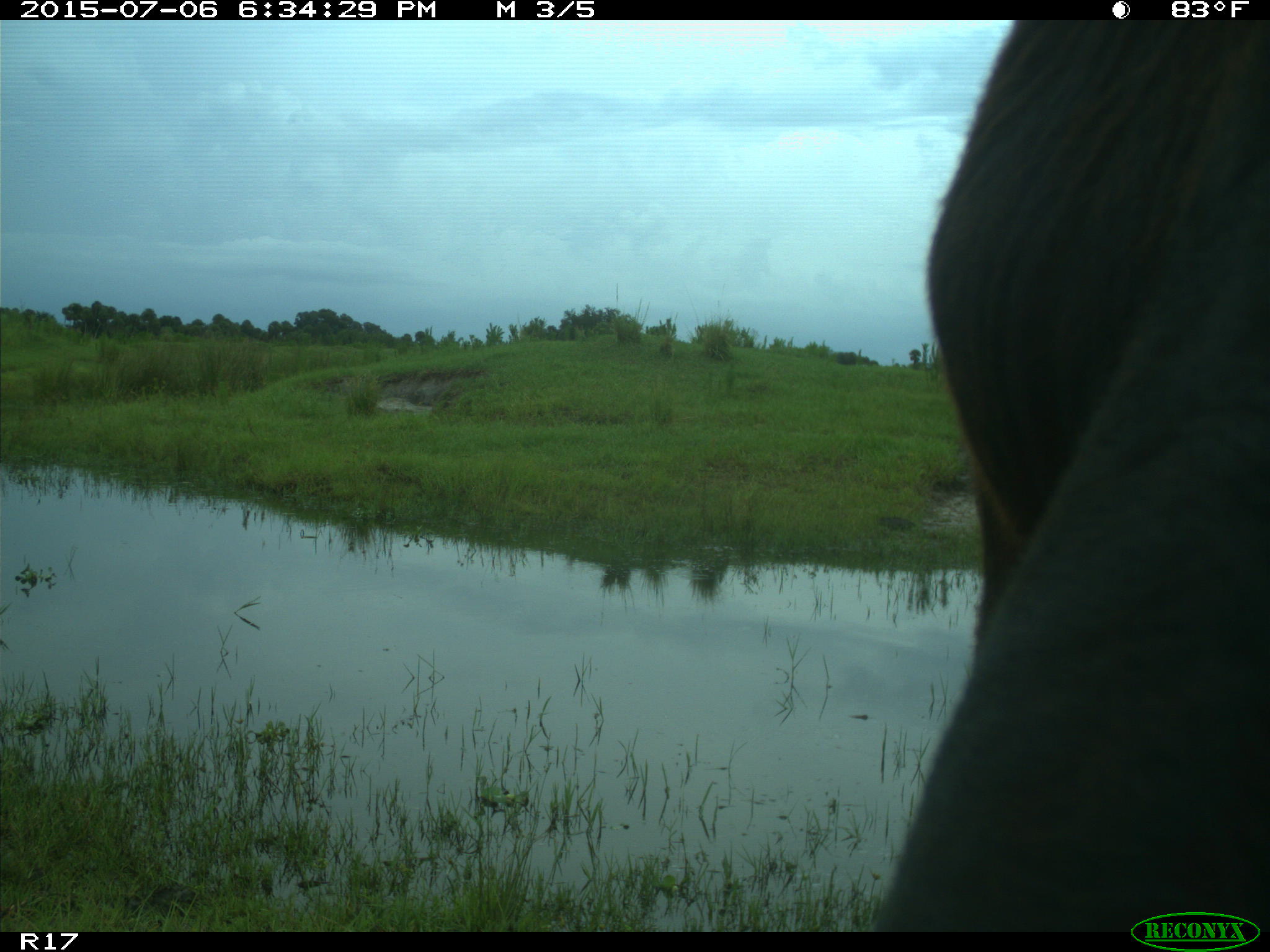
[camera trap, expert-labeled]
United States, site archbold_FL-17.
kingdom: Animalia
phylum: Chordata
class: Mammalia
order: Artiodactyla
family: Bovidae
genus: Bos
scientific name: Bos taurus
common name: domestic cow